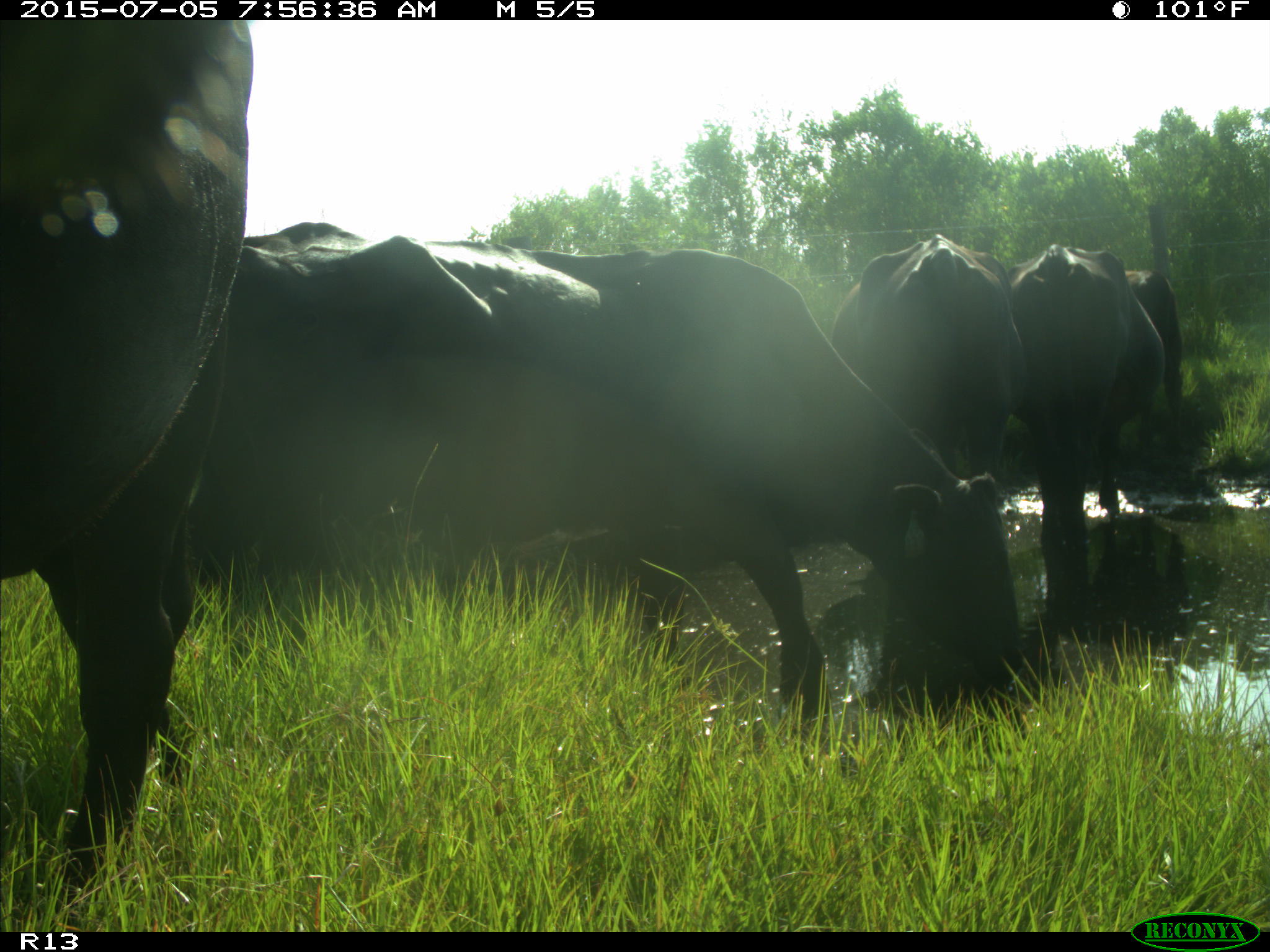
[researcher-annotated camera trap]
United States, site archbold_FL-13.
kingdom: Animalia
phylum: Chordata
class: Mammalia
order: Artiodactyla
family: Bovidae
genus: Bos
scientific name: Bos taurus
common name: domestic cow